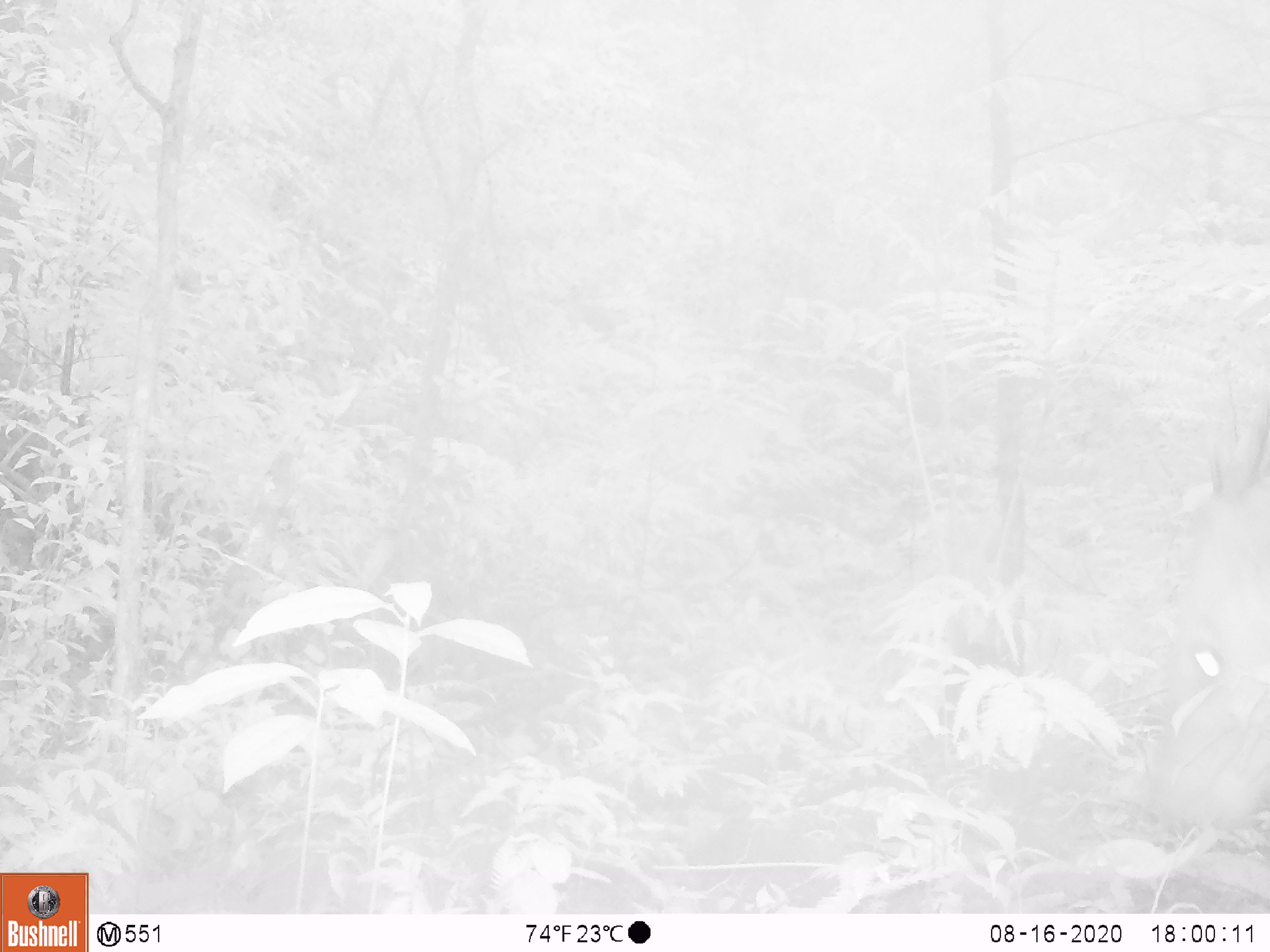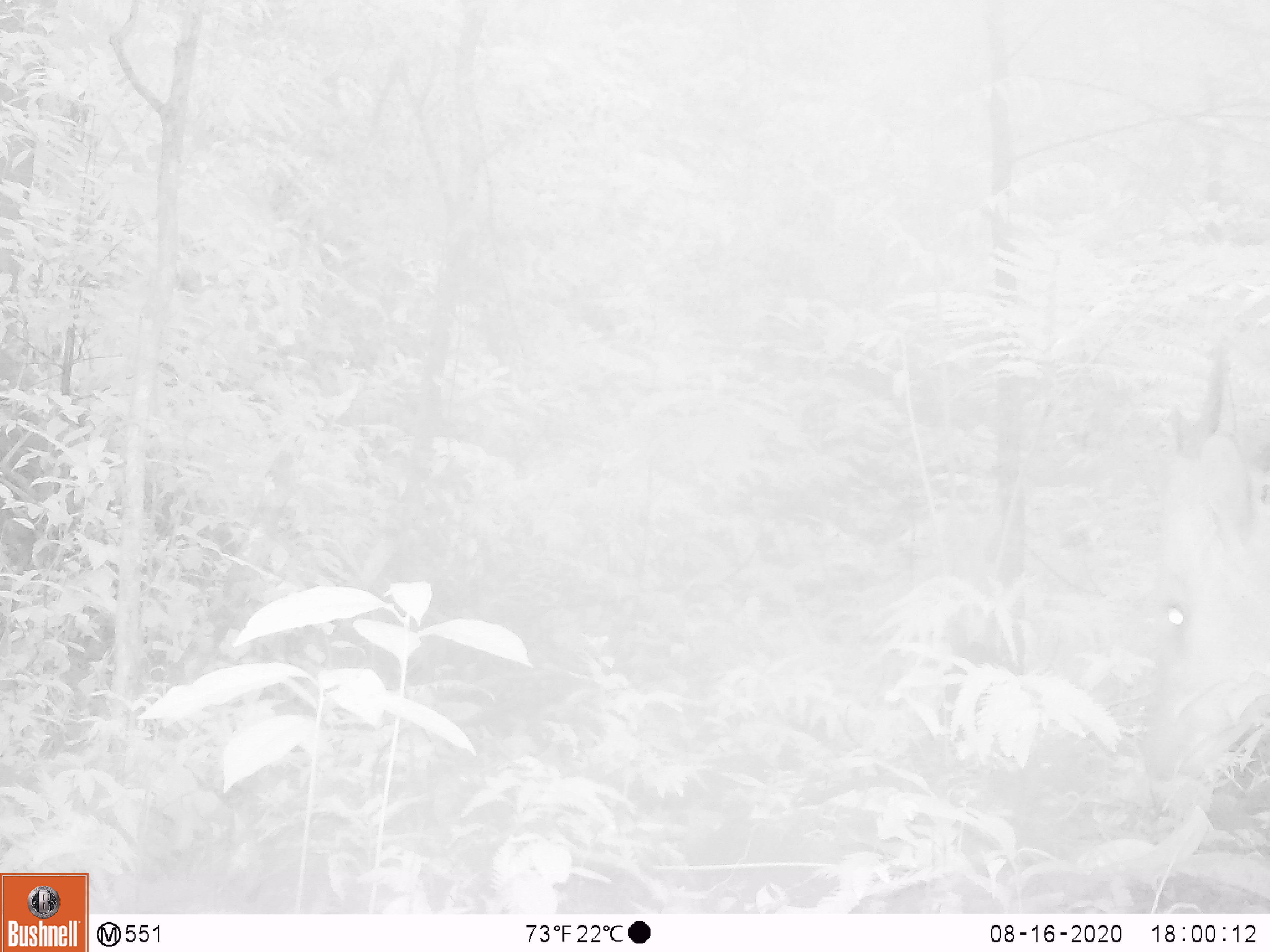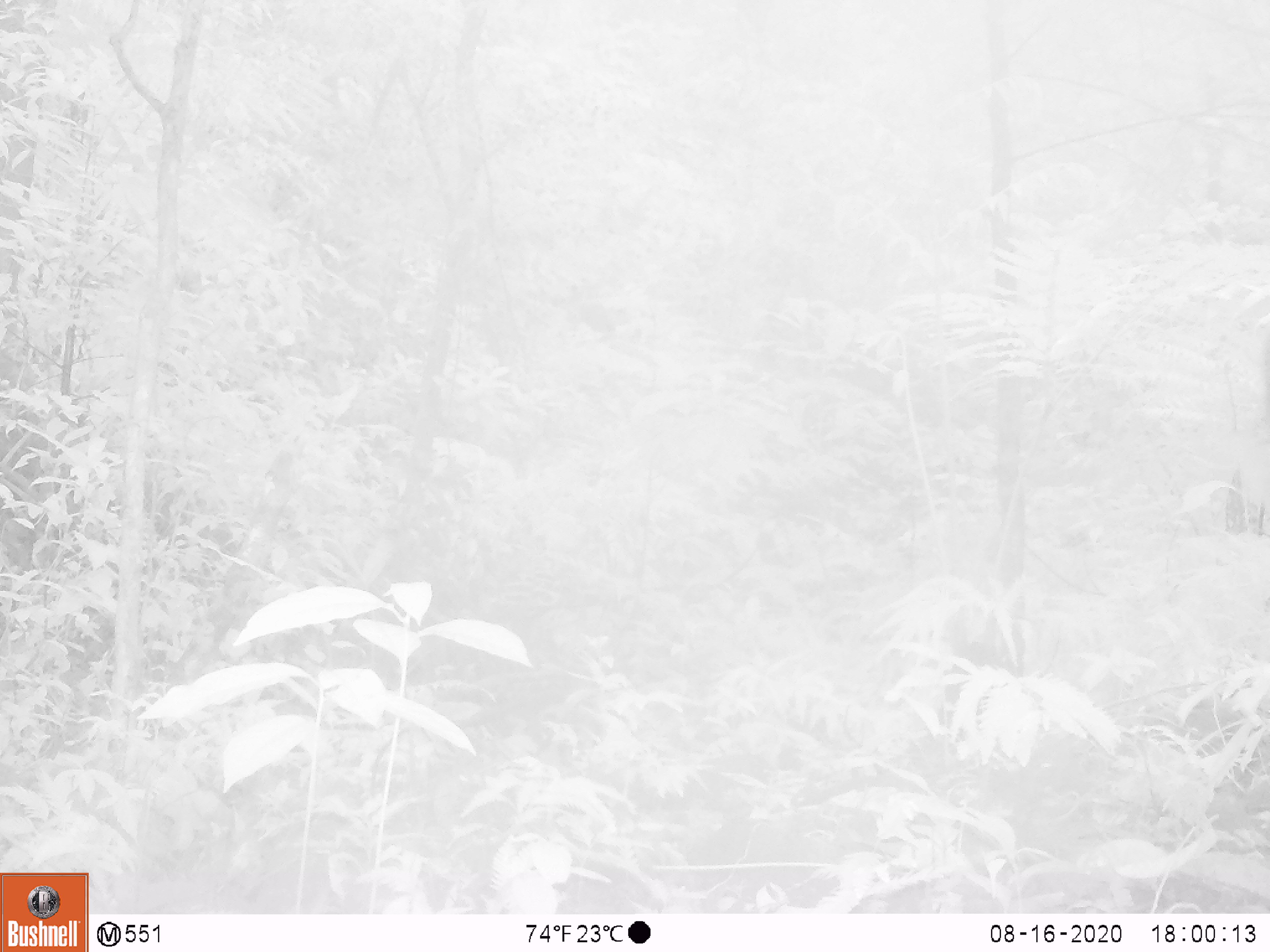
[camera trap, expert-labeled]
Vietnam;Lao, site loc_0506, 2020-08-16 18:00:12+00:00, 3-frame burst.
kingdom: Animalia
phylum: Chordata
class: Mammalia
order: Artiodactyla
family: Cervidae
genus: Muntiacus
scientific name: Muntiacus vuquangensis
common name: large-antlered muntjac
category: large antlered muntjac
Large antlered muntjac (large-antlered muntjac) (Muntiacus vuquangensis). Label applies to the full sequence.